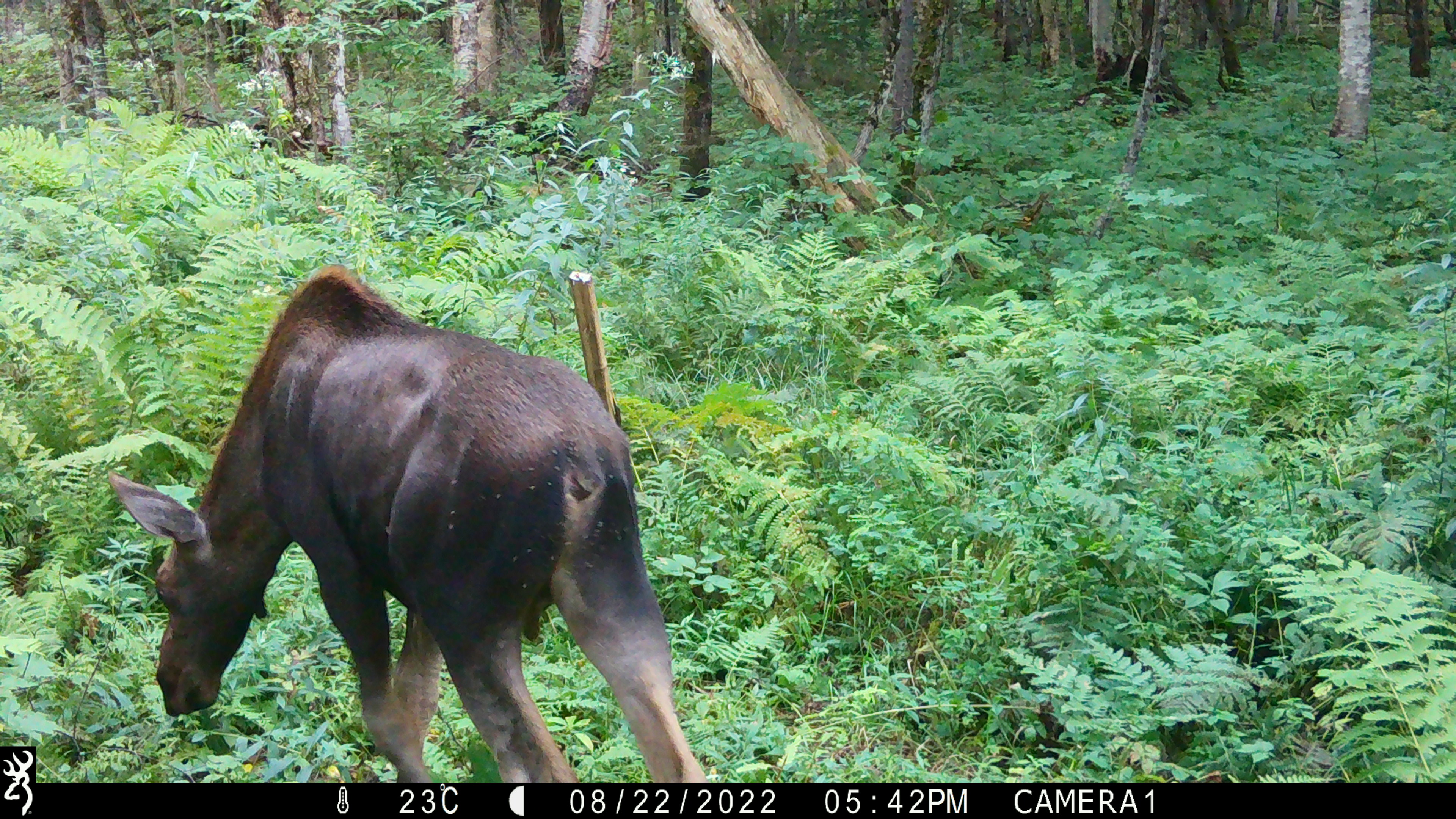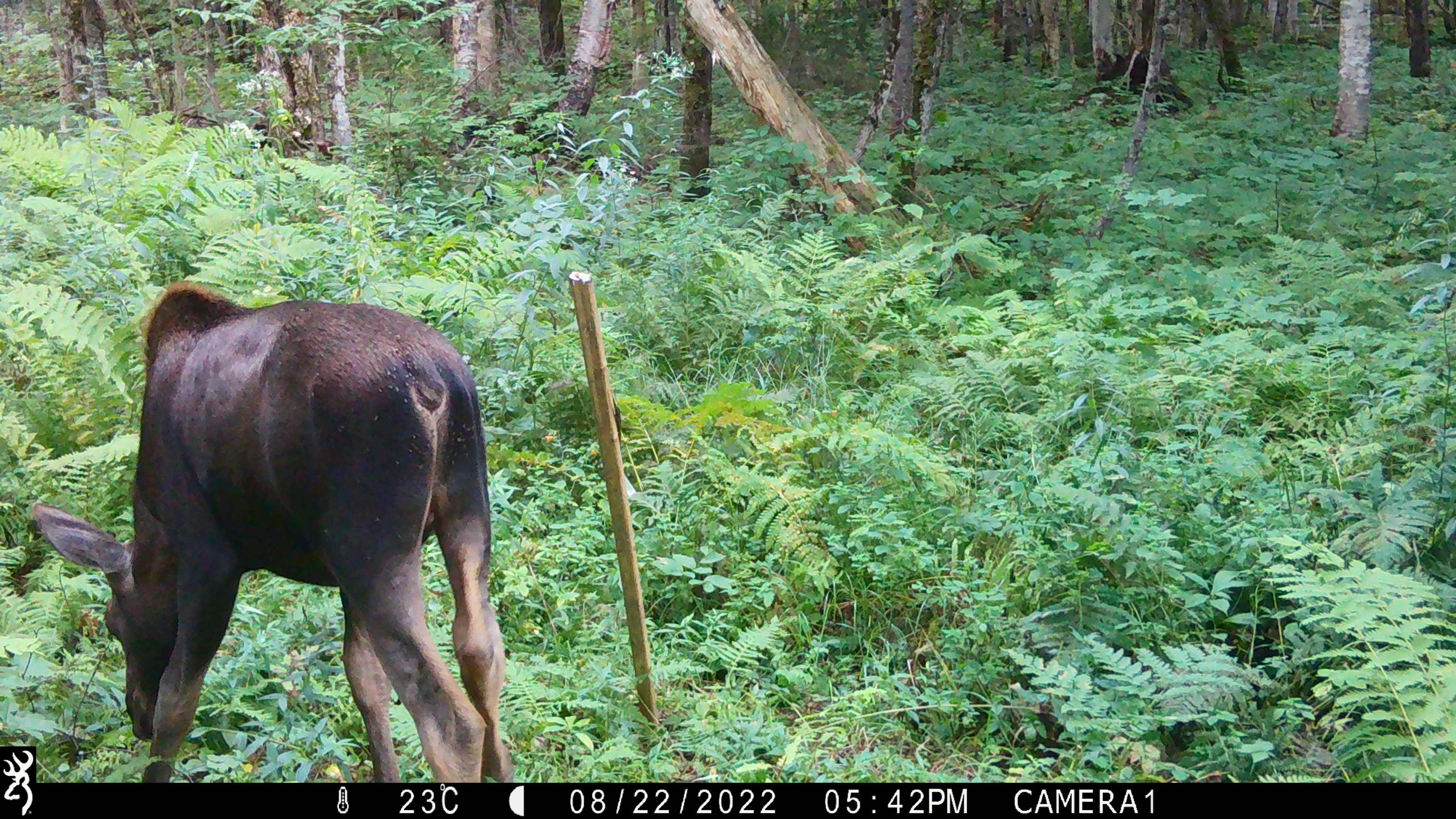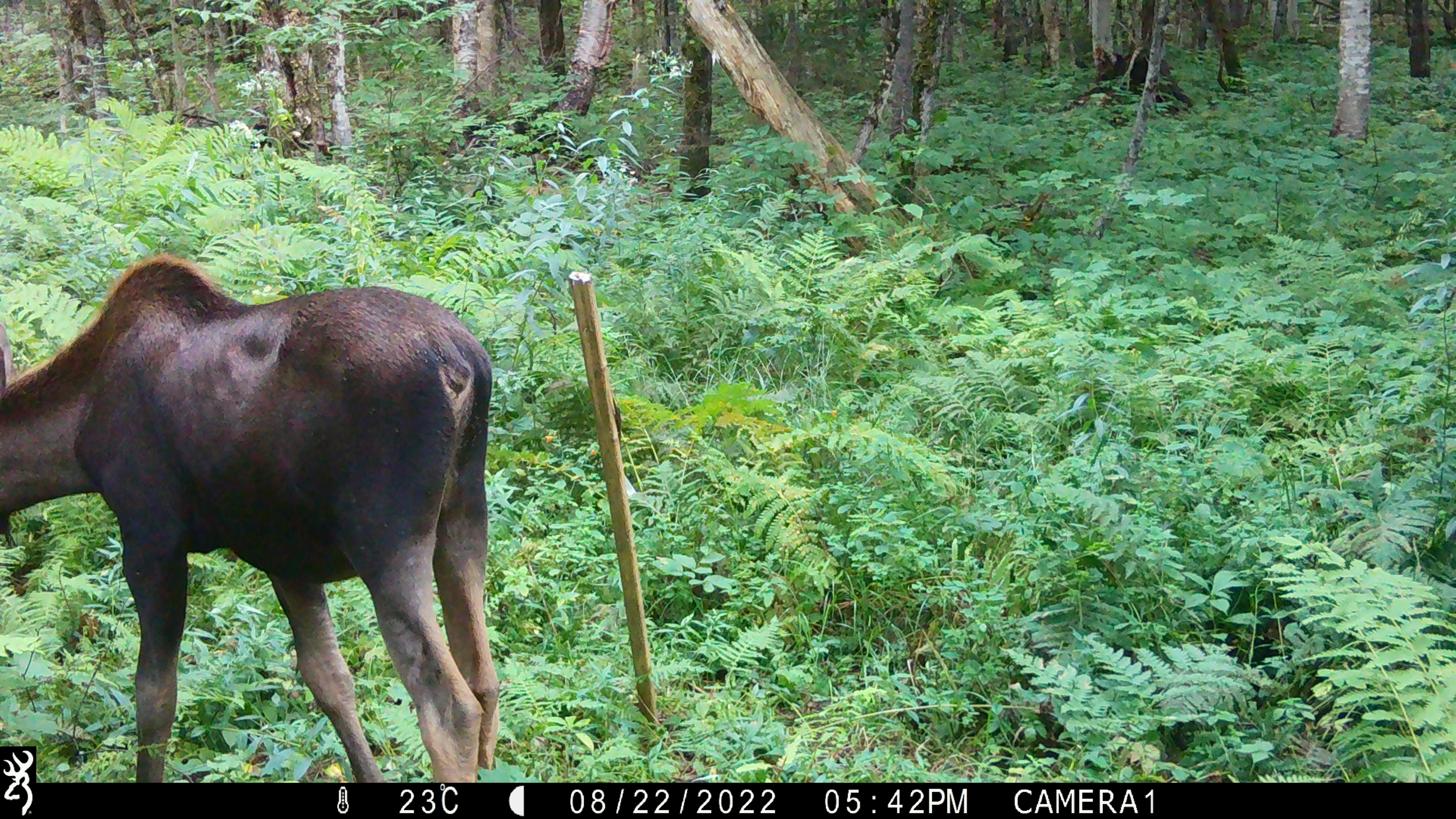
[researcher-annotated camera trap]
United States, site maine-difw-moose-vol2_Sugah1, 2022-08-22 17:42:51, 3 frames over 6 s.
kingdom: Animalia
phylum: Chordata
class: Mammalia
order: Artiodactyla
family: Cervidae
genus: Alces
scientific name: Alces alces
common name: moose